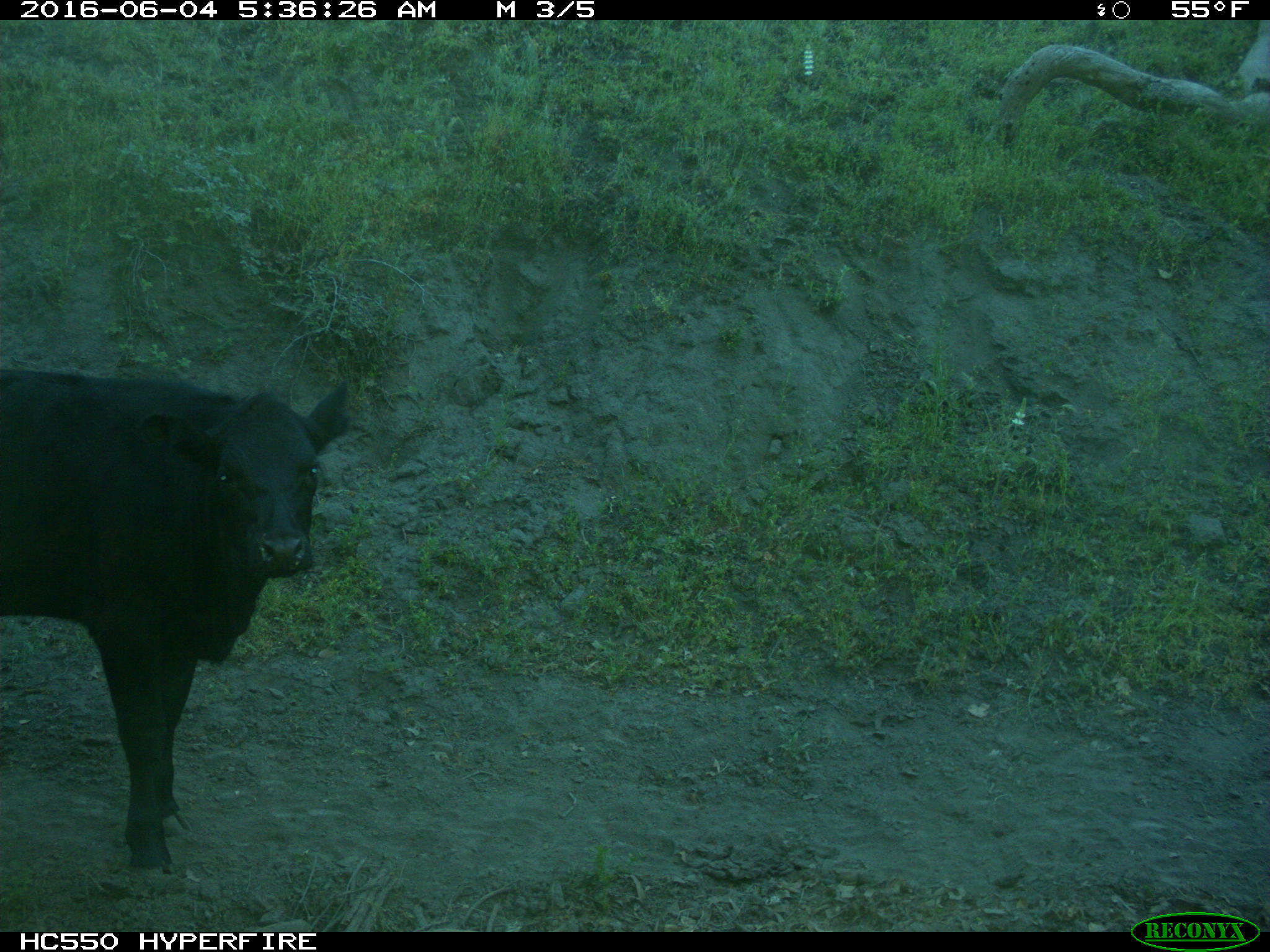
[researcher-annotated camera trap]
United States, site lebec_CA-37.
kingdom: Animalia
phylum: Chordata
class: Mammalia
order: Artiodactyla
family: Bovidae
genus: Bos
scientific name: Bos taurus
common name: domestic cow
Bos taurus (domestic cow).